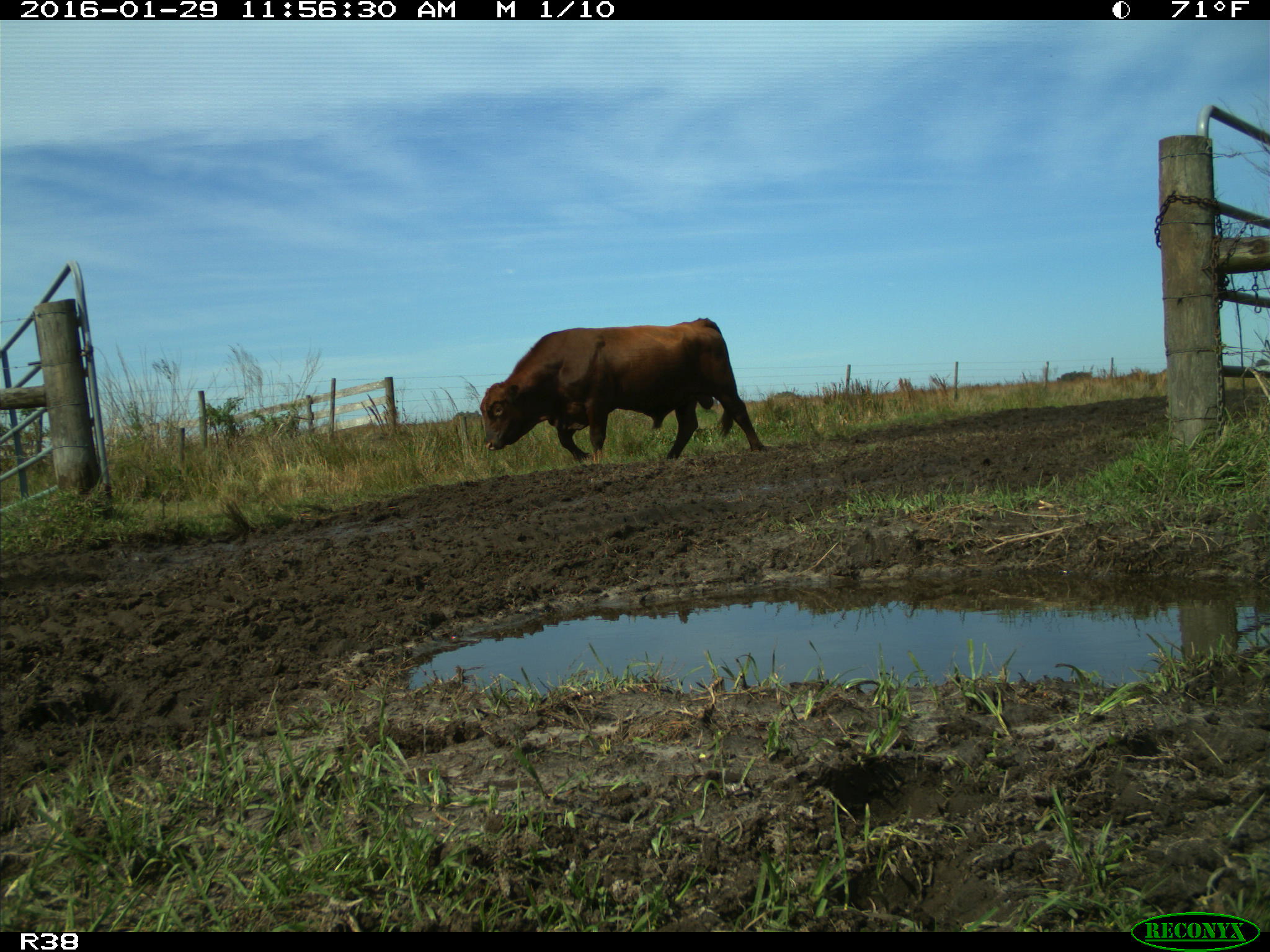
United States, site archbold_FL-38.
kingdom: Animalia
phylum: Chordata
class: Mammalia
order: Artiodactyla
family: Bovidae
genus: Bos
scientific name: Bos taurus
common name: domestic cow